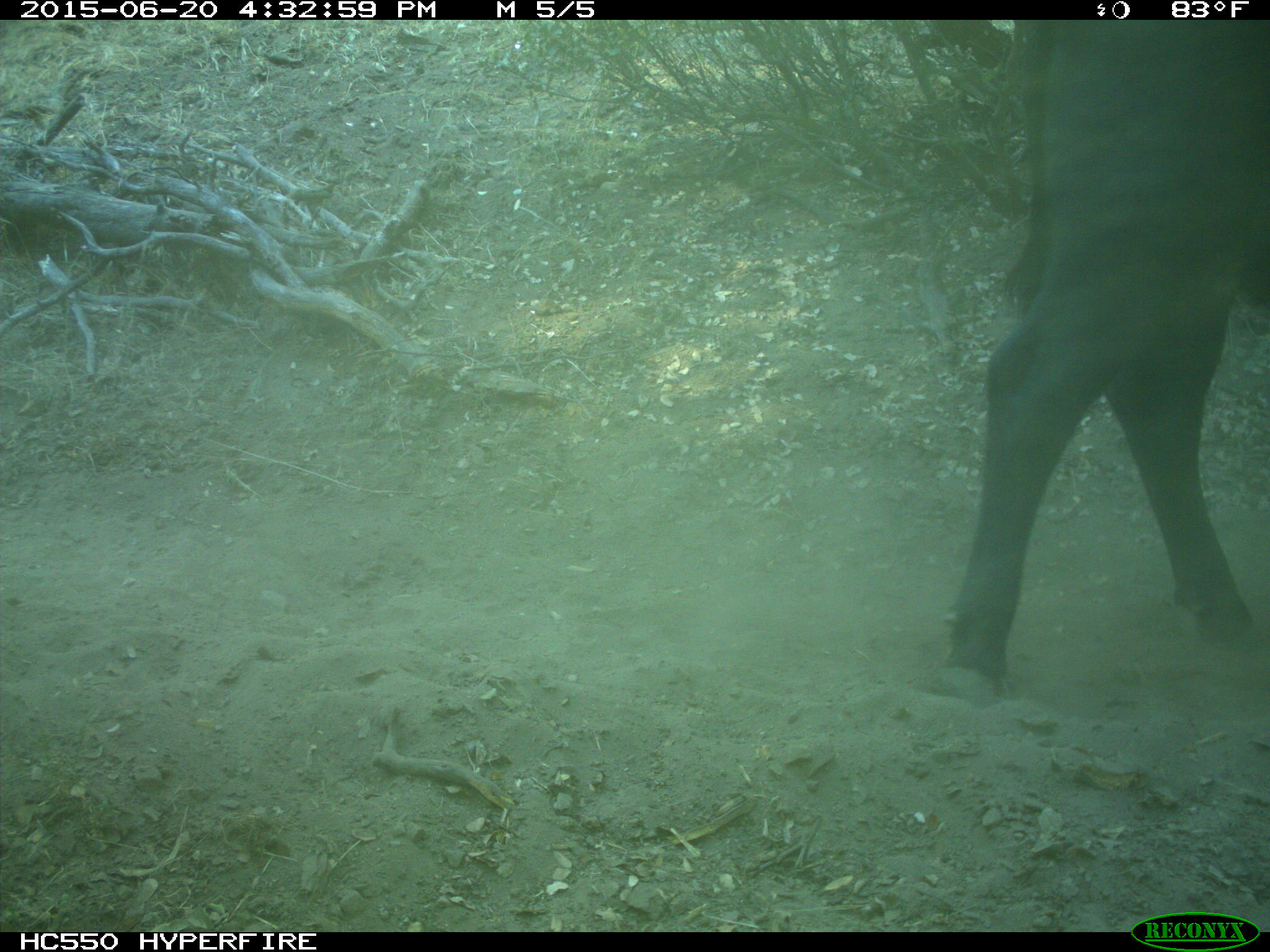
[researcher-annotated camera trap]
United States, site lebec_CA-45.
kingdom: Animalia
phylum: Chordata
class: Mammalia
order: Artiodactyla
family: Bovidae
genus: Bos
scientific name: Bos taurus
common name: domestic cow